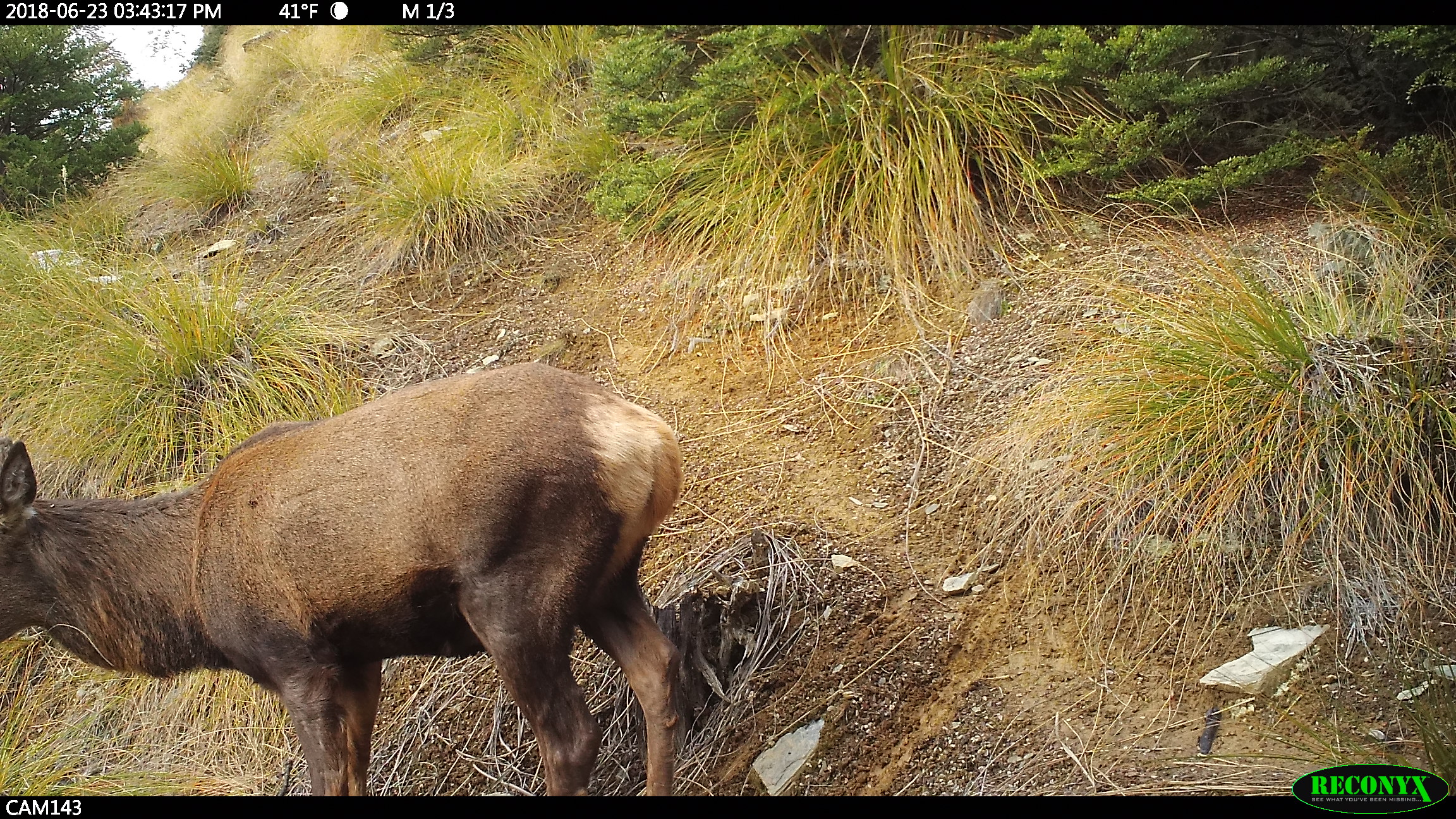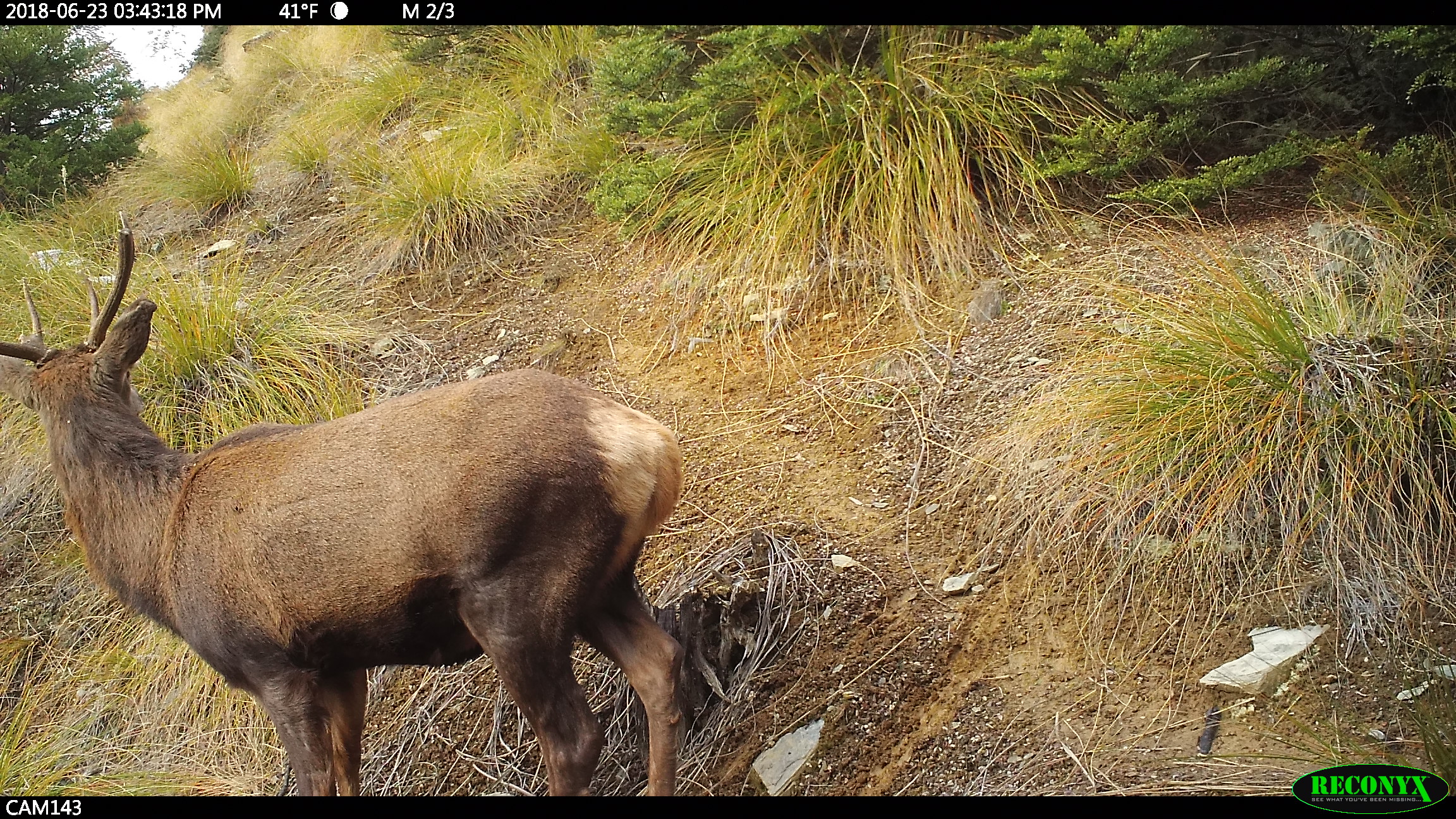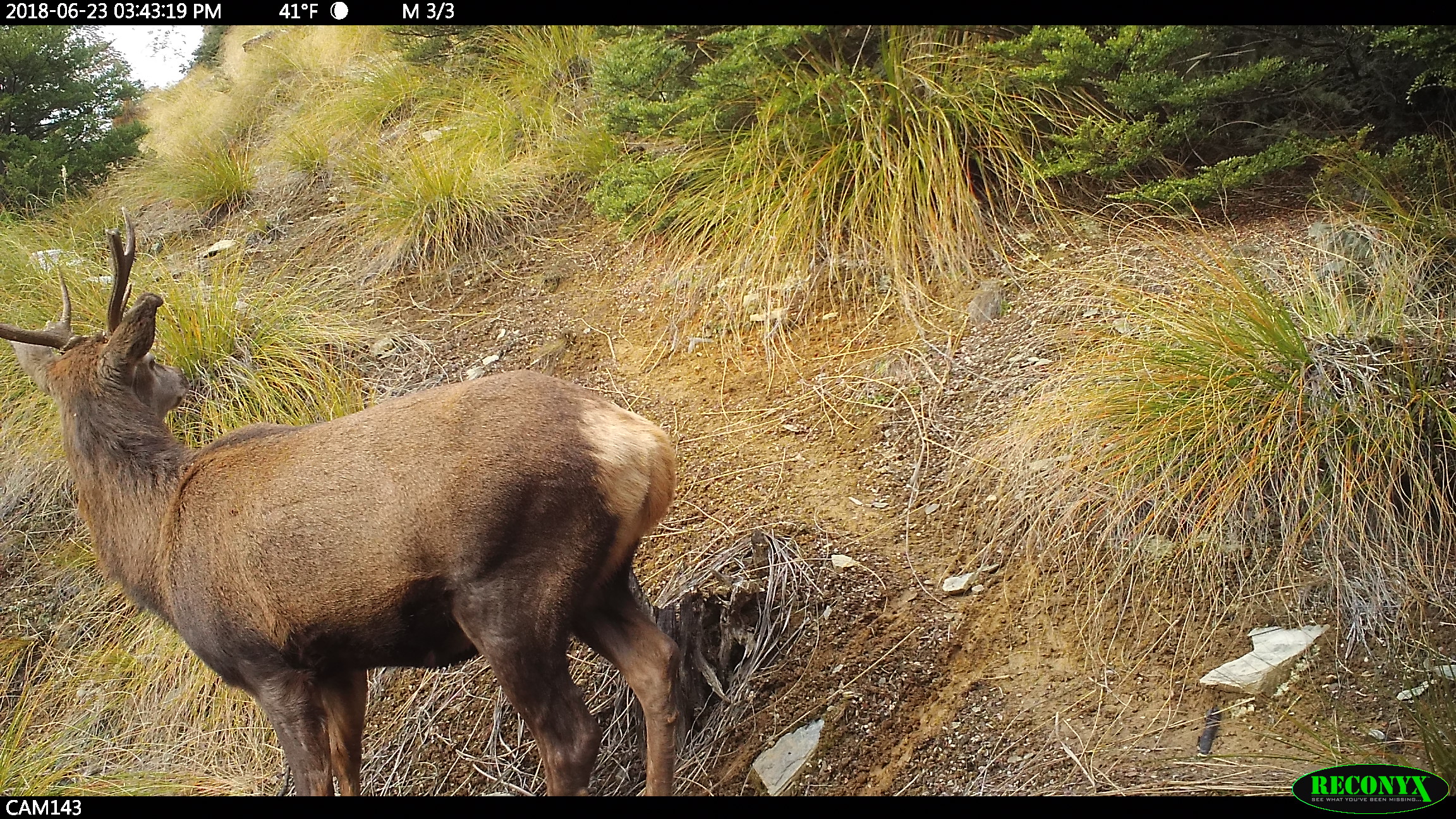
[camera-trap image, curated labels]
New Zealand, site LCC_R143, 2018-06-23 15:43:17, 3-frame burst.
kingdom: Animalia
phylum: Chordata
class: Mammalia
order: Artiodactyla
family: Cervidae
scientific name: Cervidae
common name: deer